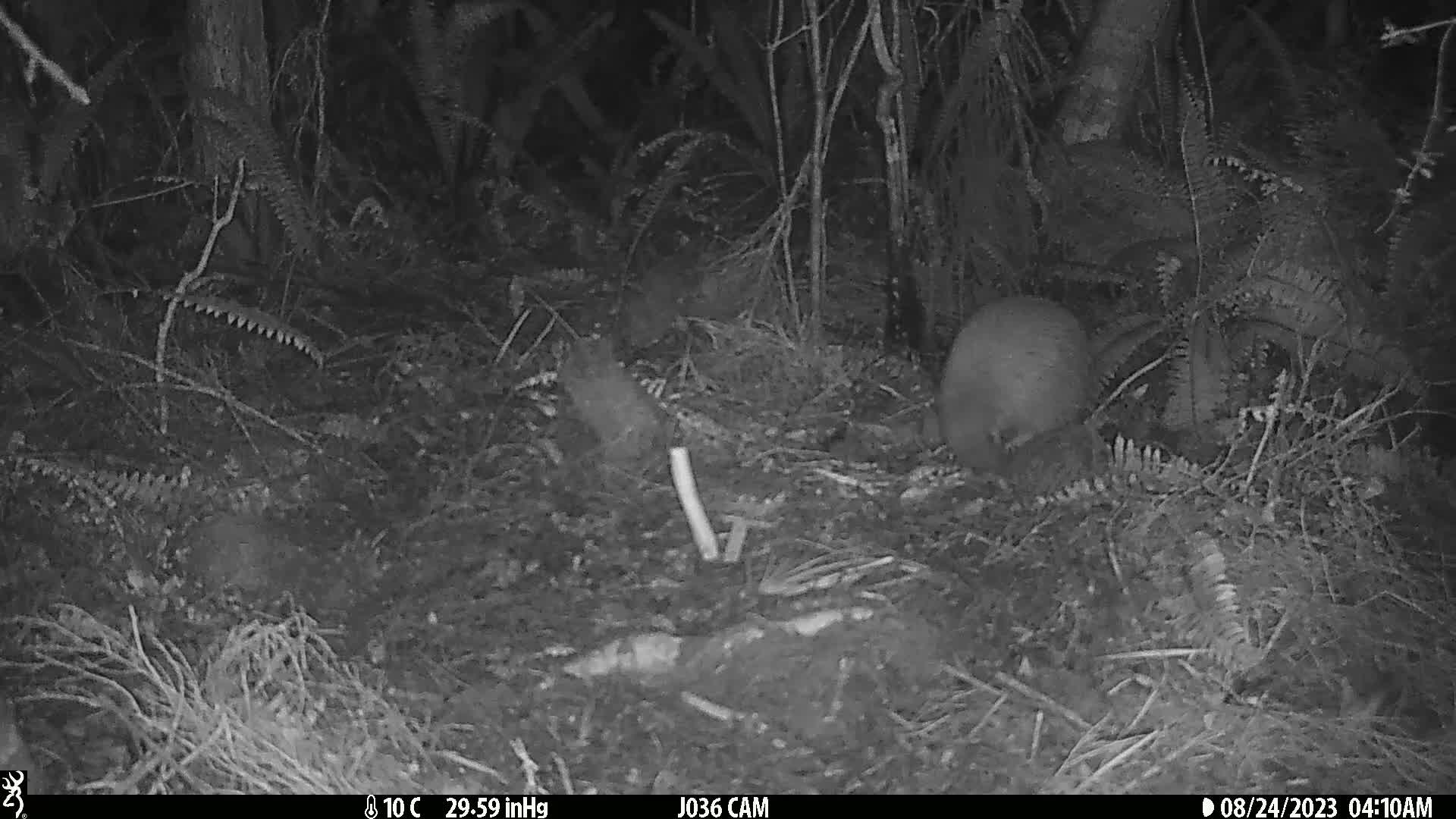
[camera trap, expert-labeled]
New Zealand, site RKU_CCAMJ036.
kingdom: Animalia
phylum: Chordata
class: Aves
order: Apterygiformes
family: Apterygidae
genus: Apteryx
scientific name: Apteryx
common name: kiwi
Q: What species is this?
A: Kiwi (Apteryx).